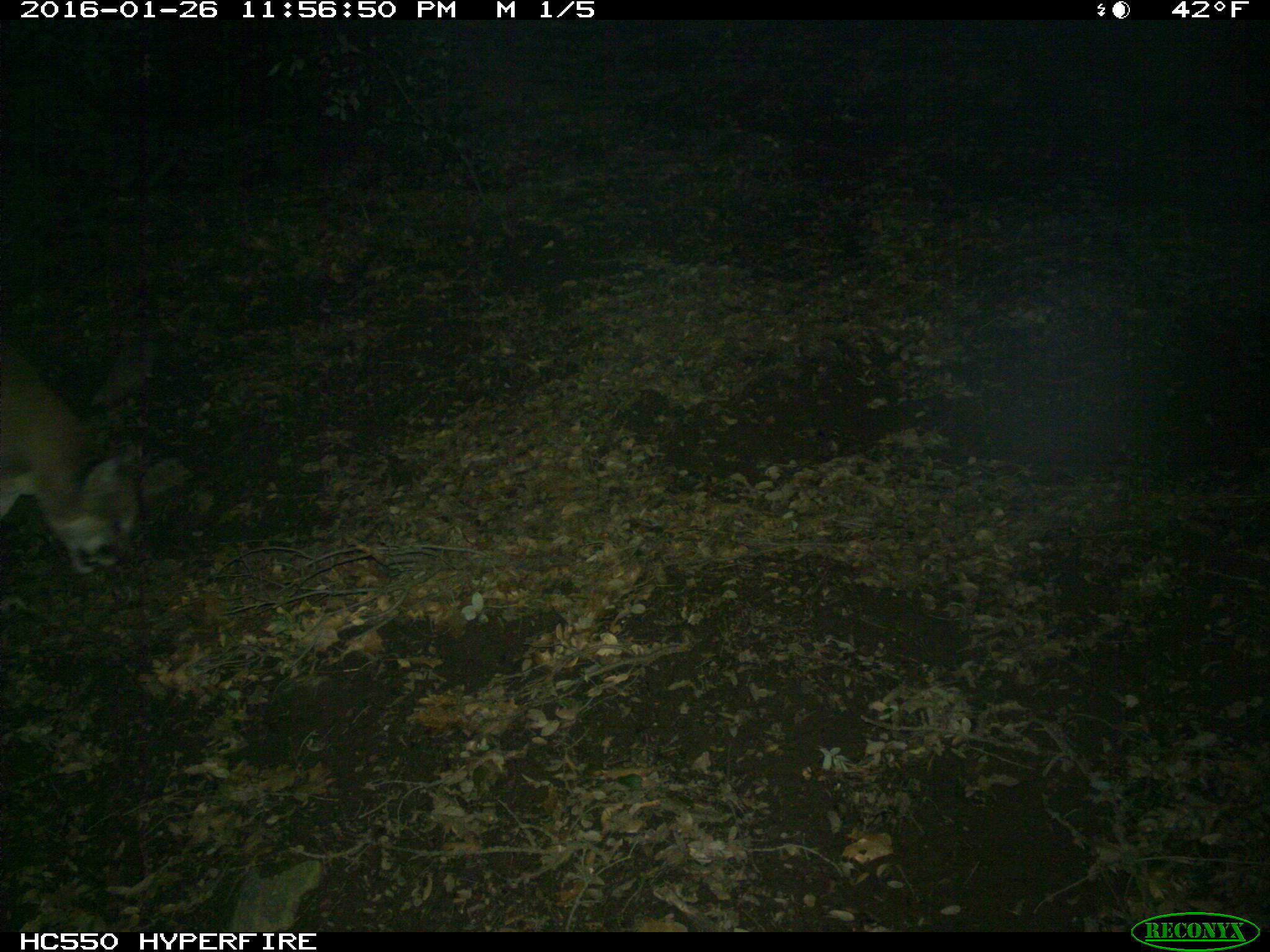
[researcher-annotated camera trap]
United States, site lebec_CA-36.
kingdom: Animalia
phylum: Chordata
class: Mammalia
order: Carnivora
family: Felidae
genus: Puma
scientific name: Puma concolor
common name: mountain lion